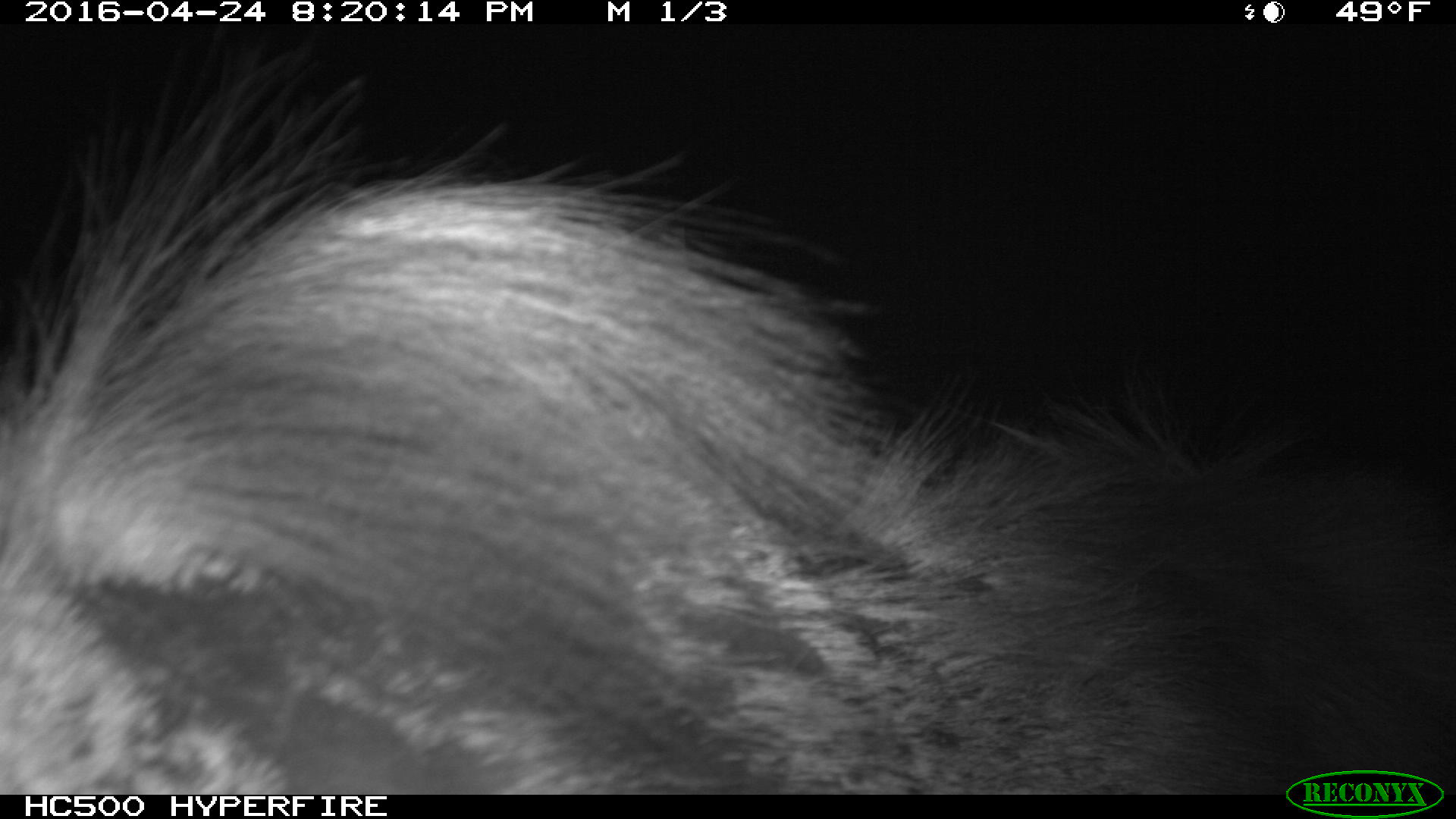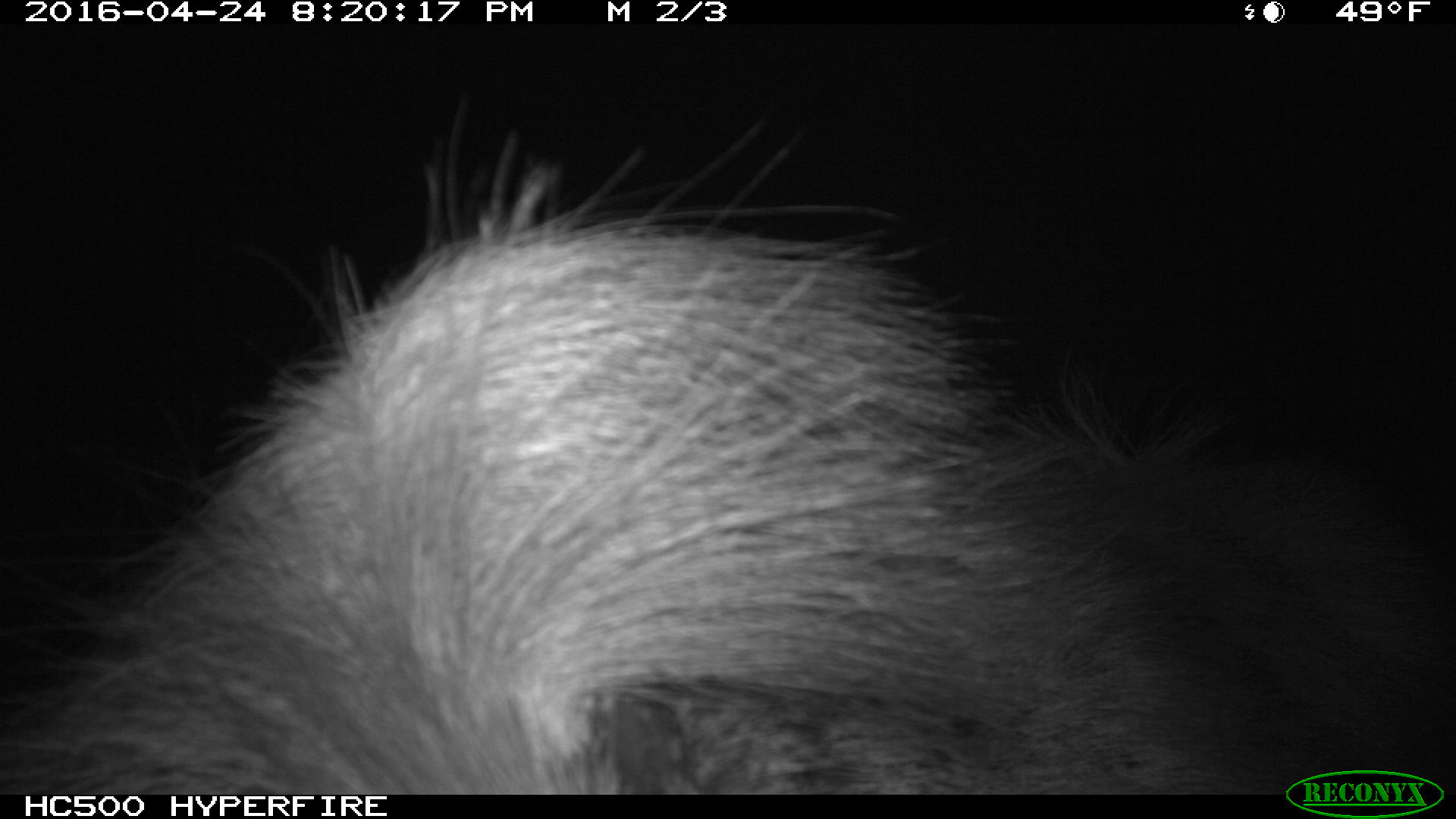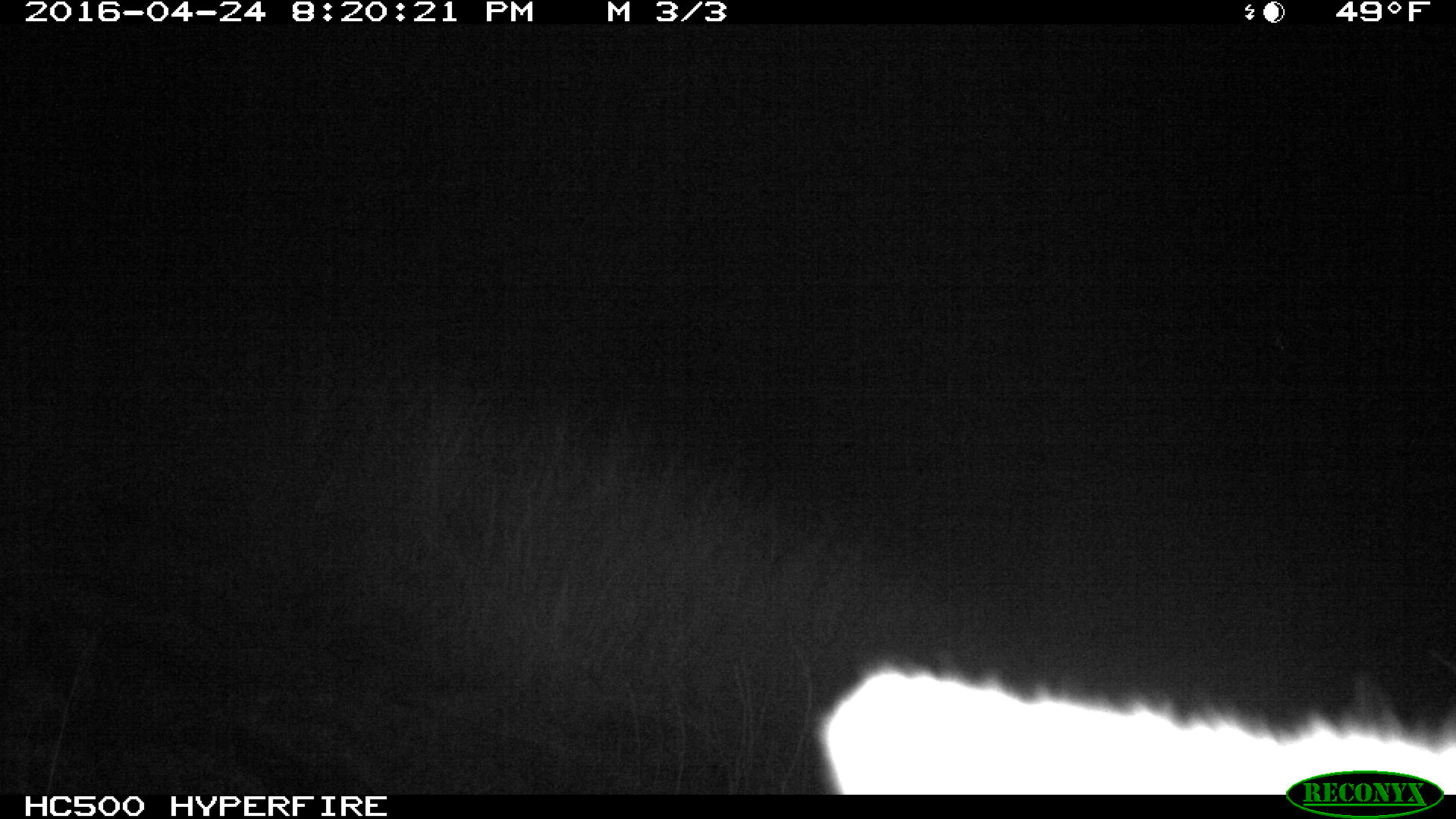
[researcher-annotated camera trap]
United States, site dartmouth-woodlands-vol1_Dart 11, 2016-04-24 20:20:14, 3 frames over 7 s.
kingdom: Animalia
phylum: Chordata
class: Mammalia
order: Artiodactyla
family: Cervidae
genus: Alces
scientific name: Alces alces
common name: moose